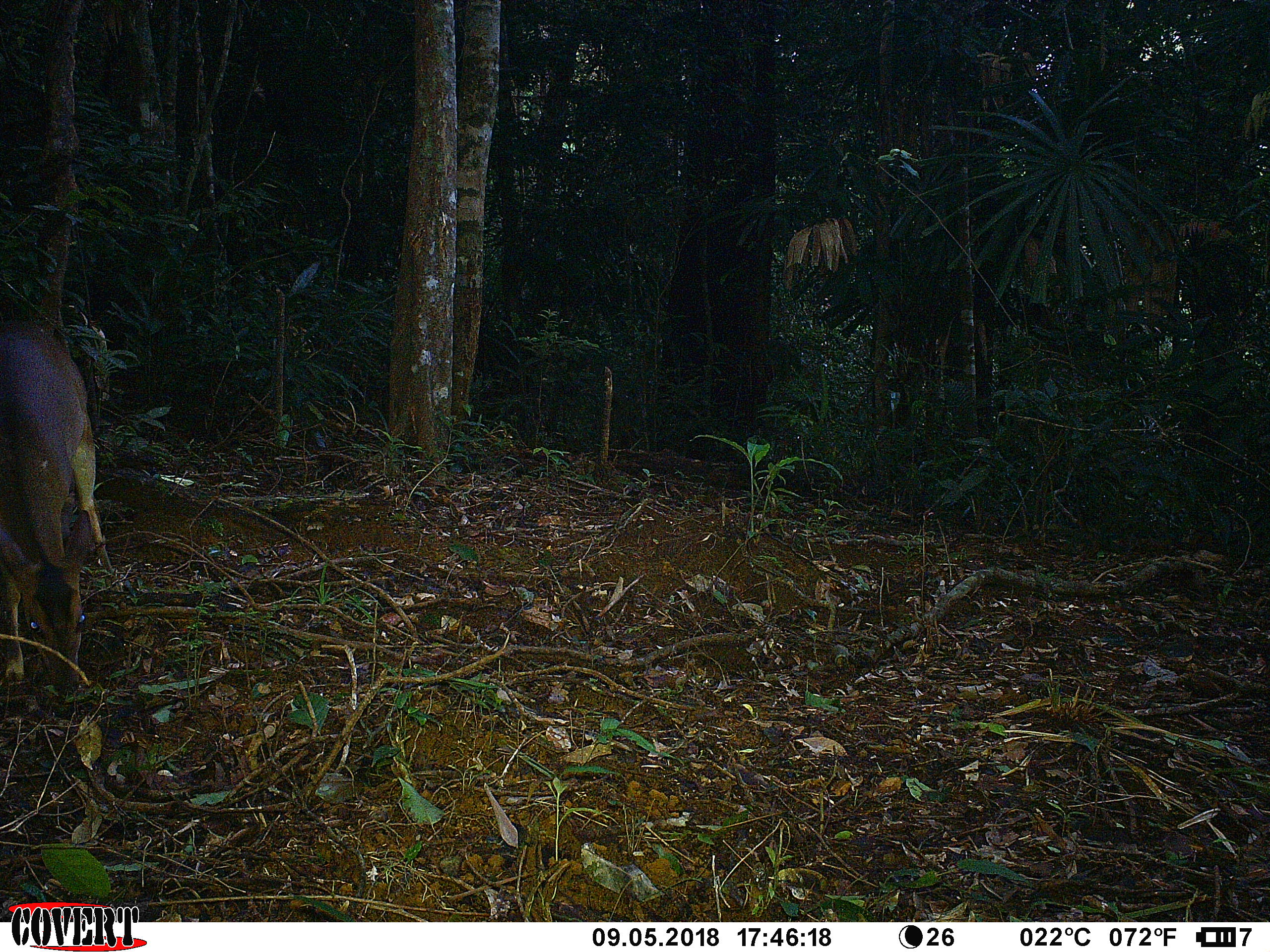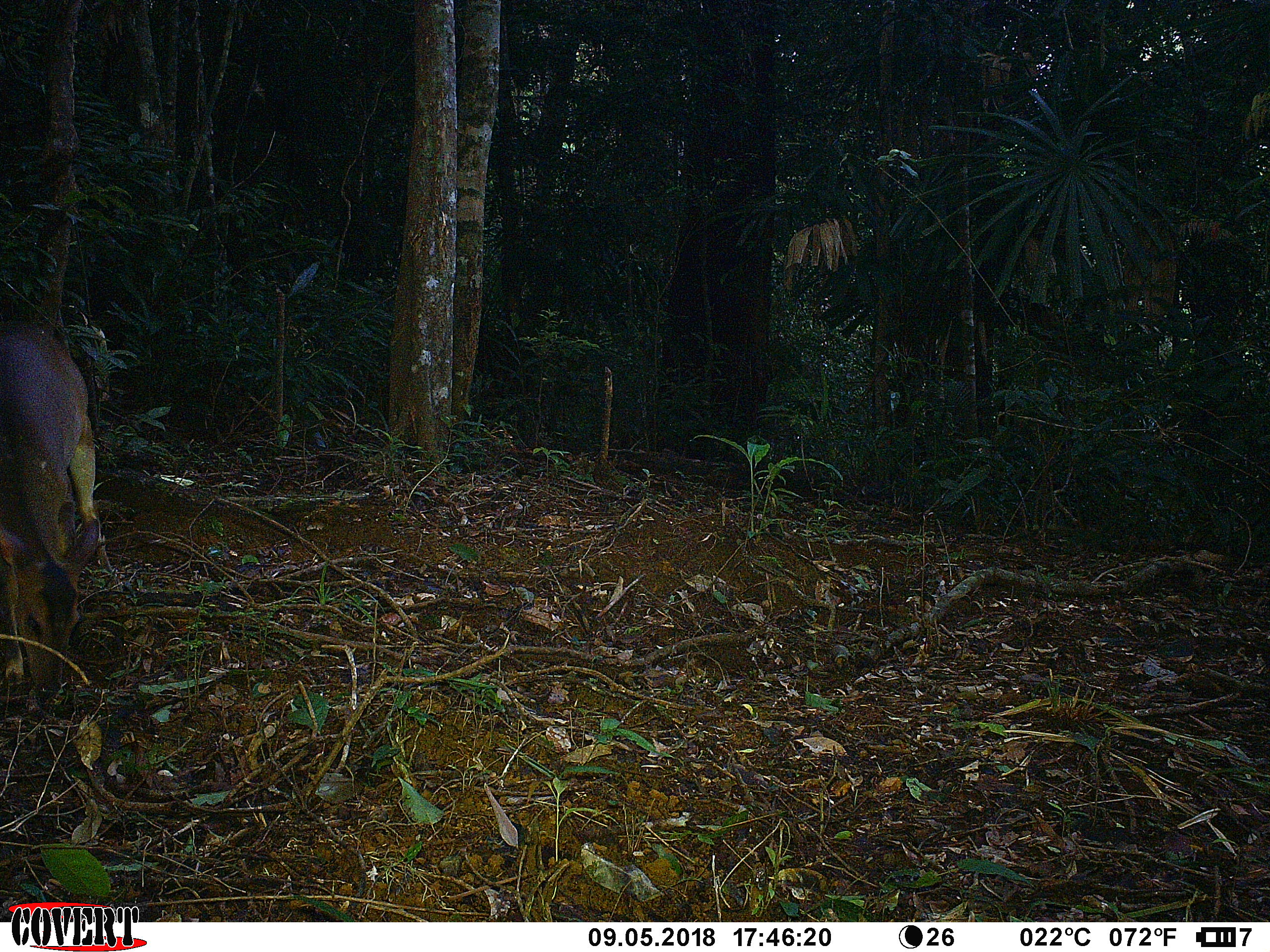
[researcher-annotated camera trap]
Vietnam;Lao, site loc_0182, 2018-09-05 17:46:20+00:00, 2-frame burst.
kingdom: Animalia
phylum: Chordata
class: Mammalia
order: Artiodactyla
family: Cervidae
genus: Muntiacus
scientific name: Muntiacus vuquangensis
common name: large-antlered muntjac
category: large antlered muntjac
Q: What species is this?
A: Large antlered muntjac (large-antlered muntjac) (Muntiacus vuquangensis).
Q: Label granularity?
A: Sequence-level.